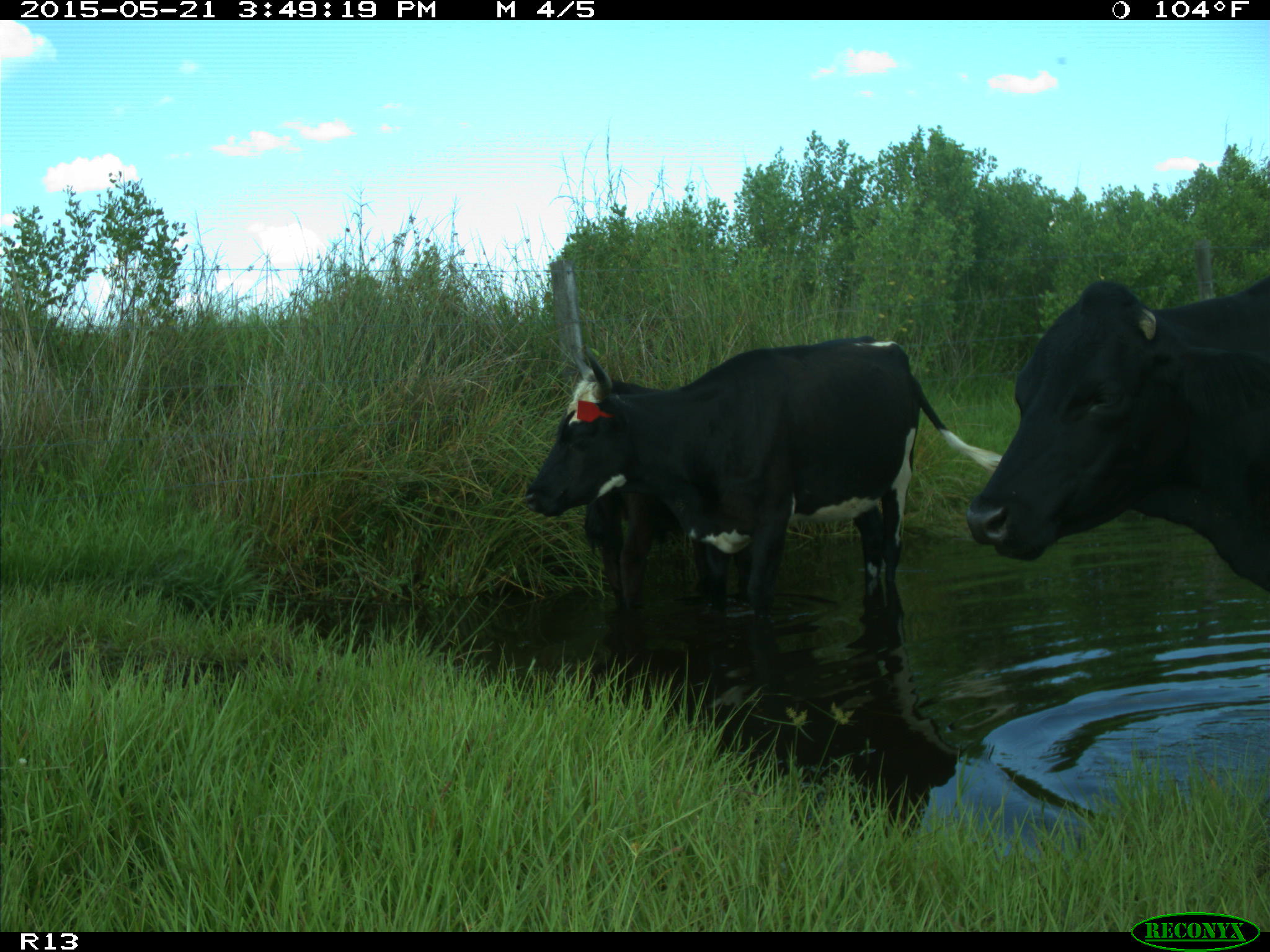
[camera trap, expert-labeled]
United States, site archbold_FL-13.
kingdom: Animalia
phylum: Chordata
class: Mammalia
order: Artiodactyla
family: Bovidae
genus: Bos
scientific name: Bos taurus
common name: domestic cow